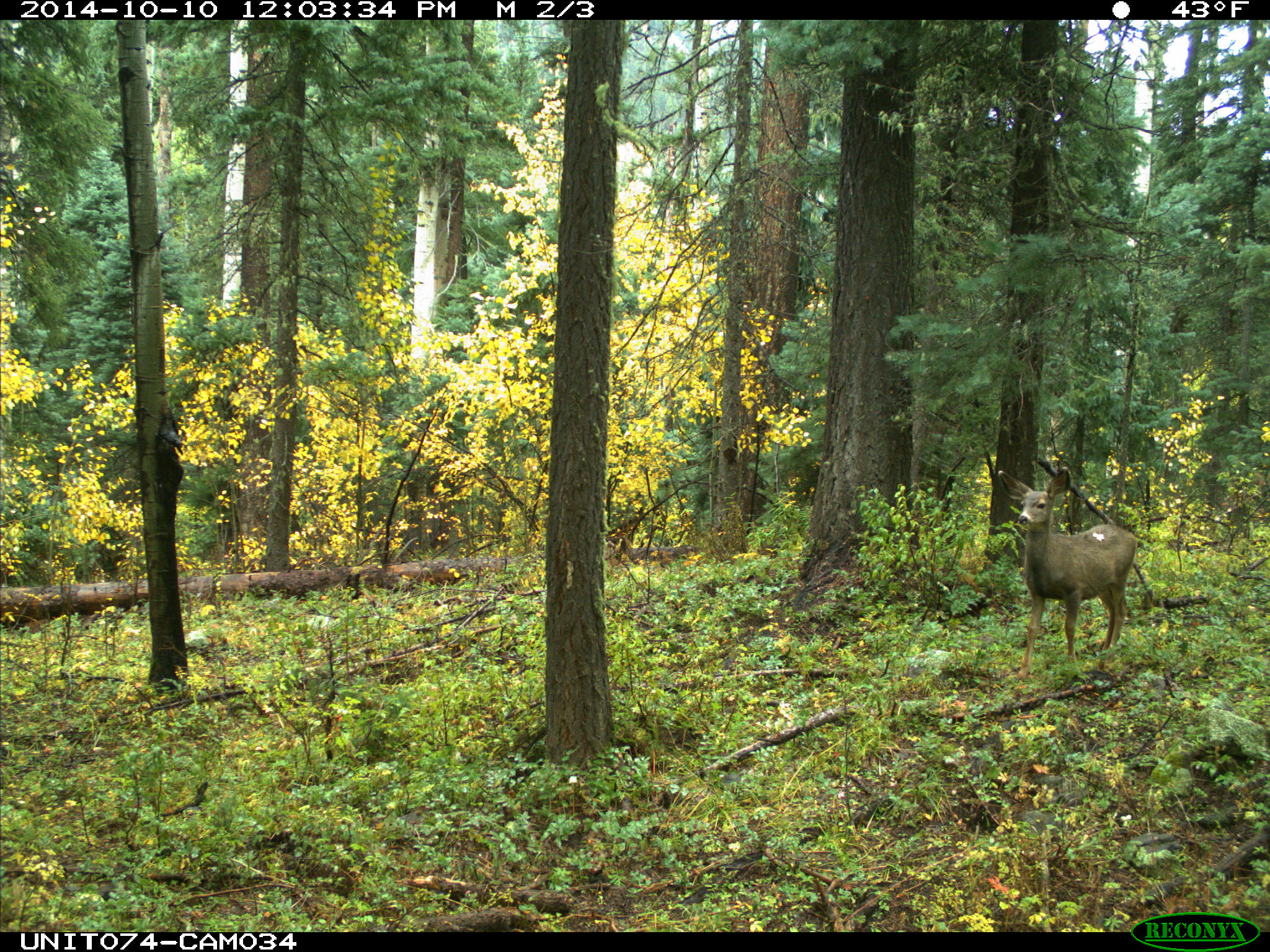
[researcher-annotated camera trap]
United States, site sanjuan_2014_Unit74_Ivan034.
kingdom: Animalia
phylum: Chordata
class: Mammalia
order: Artiodactyla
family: Cervidae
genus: Odocoileus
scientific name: Odocoileus hemionus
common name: mule deer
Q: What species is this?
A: Odocoileus hemionus (mule deer).